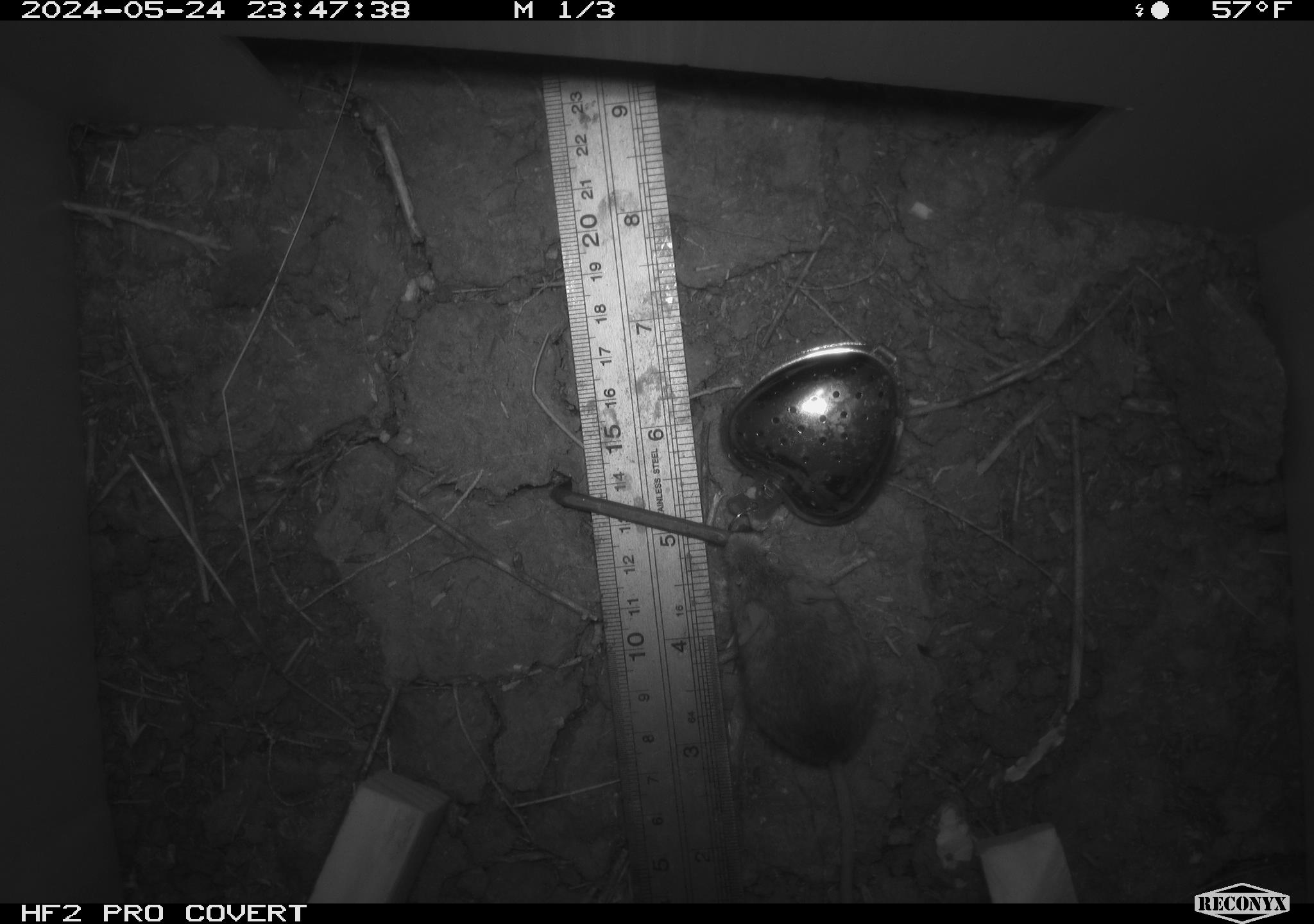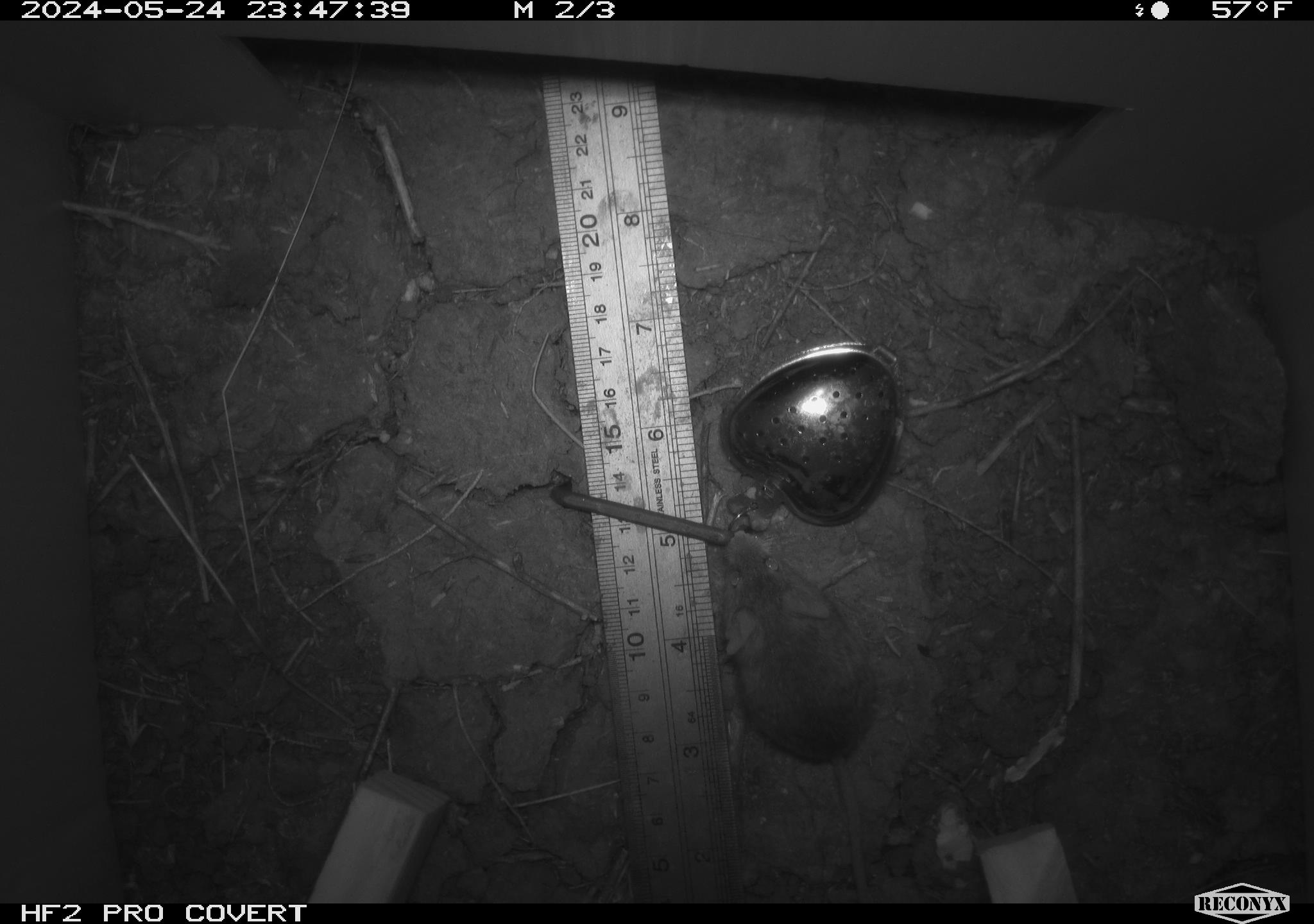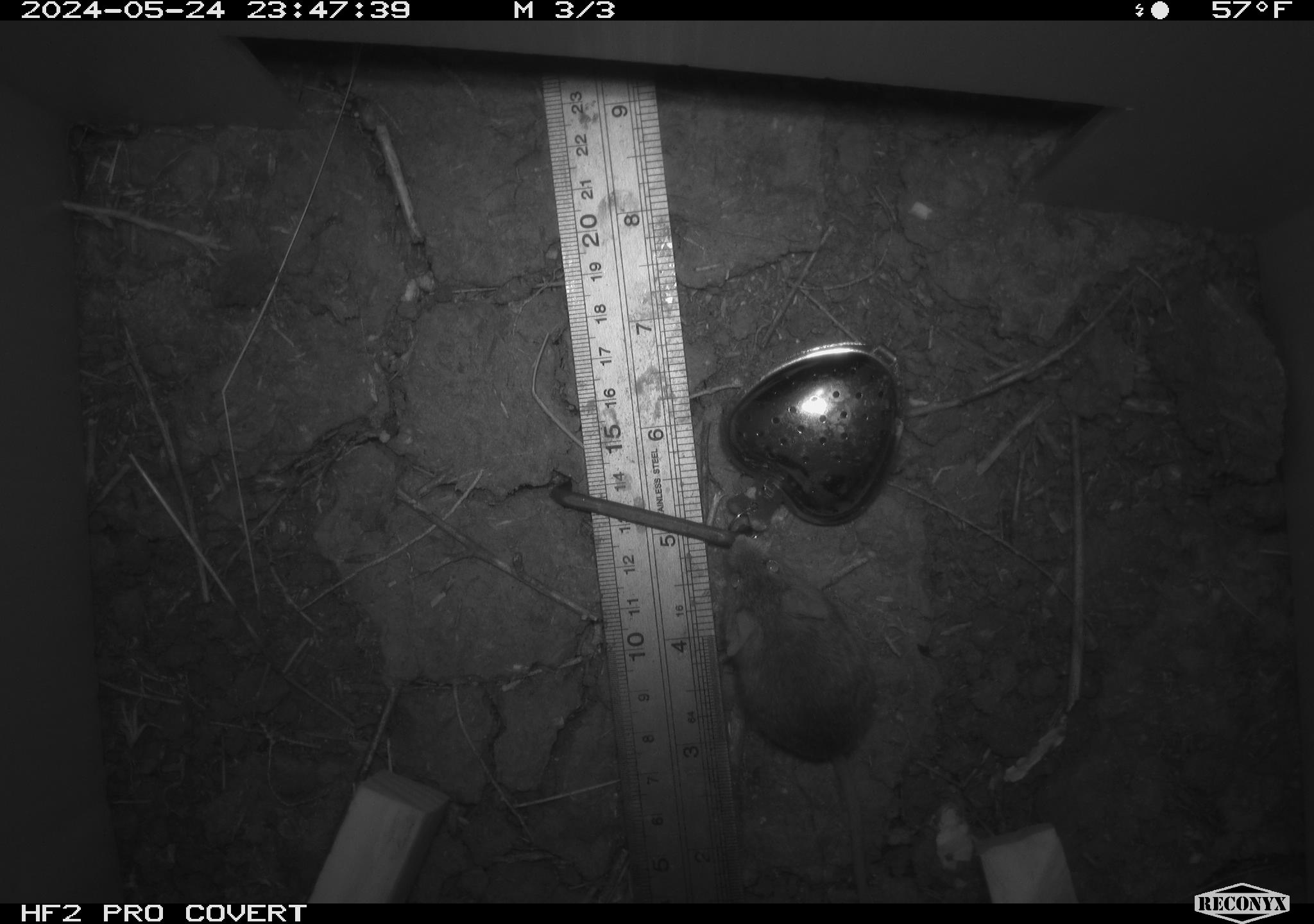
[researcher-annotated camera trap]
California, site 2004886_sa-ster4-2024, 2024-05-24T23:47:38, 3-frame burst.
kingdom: Animalia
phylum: Chordata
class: Mammalia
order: Rodentia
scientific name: Rodentia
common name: mouse species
Mouse species (Rodentia).